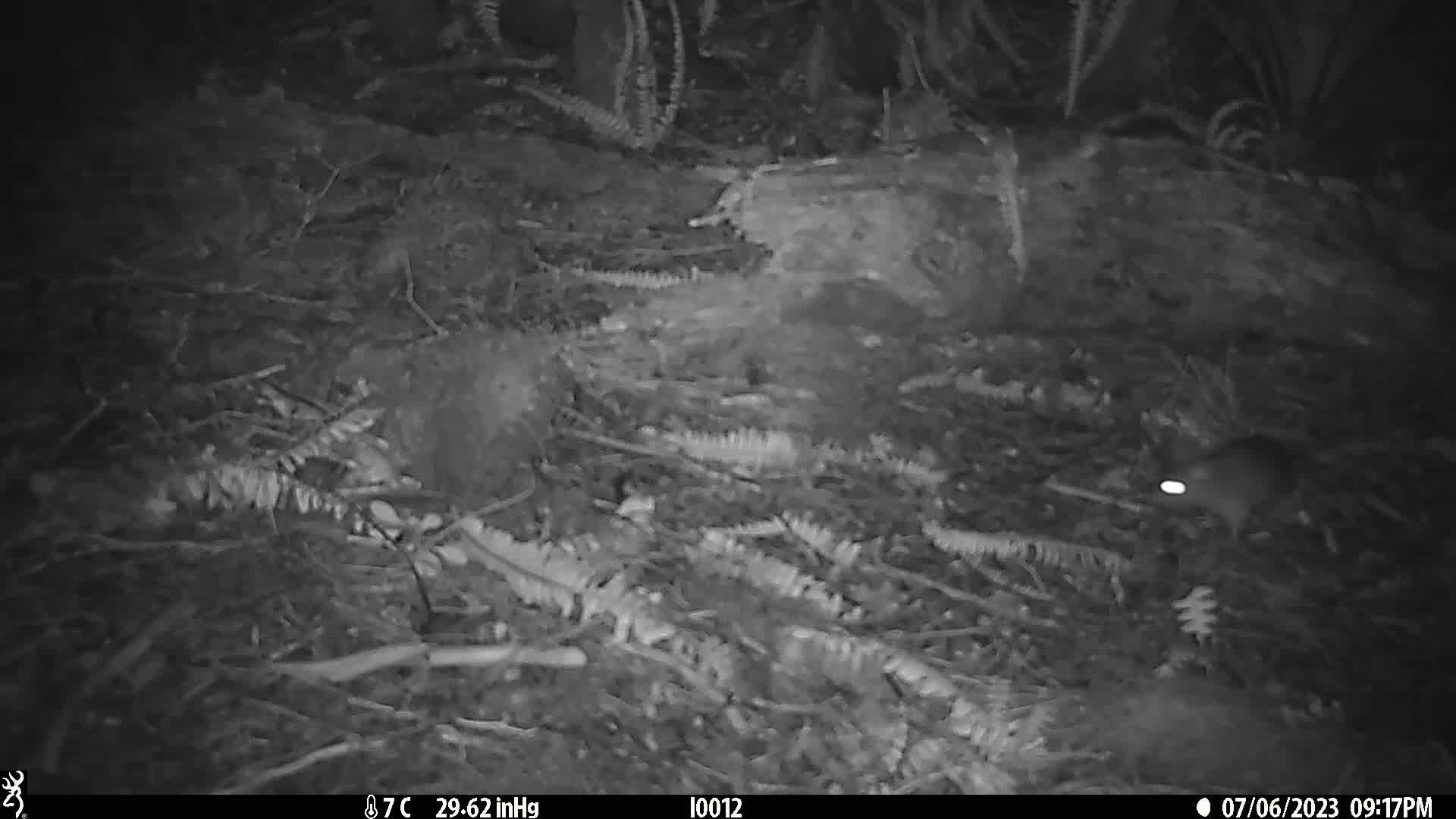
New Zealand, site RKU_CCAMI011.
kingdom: Animalia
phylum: Chordata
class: Mammalia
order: Rodentia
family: Muridae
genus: Rattus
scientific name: Rattus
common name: rat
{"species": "rat (Rattus)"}